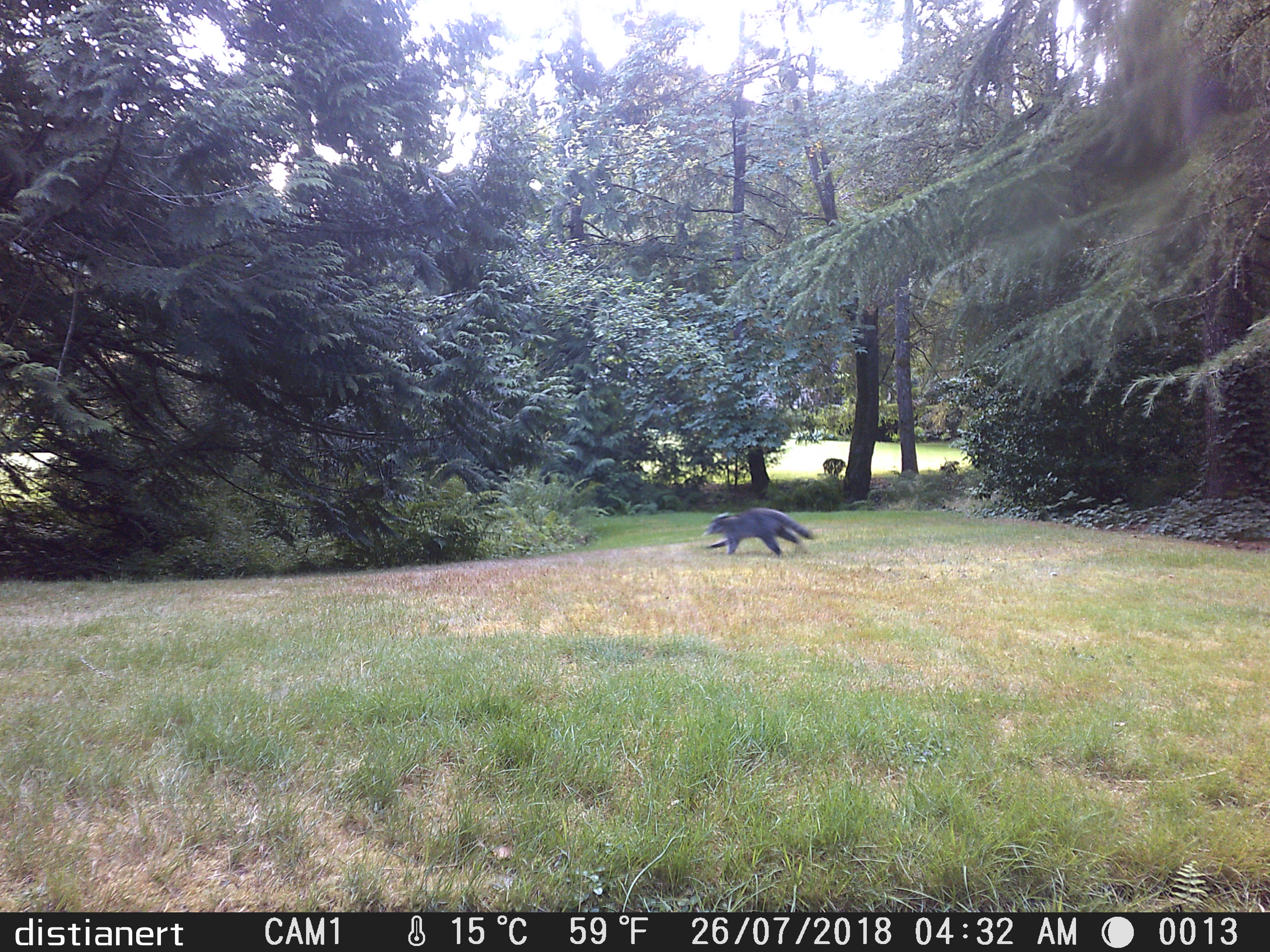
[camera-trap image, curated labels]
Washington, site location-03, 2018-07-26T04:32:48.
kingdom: Animalia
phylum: Chordata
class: Mammalia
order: Carnivora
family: Procyonidae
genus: Procyon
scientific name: Procyon lotor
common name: common raccoon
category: raccoon